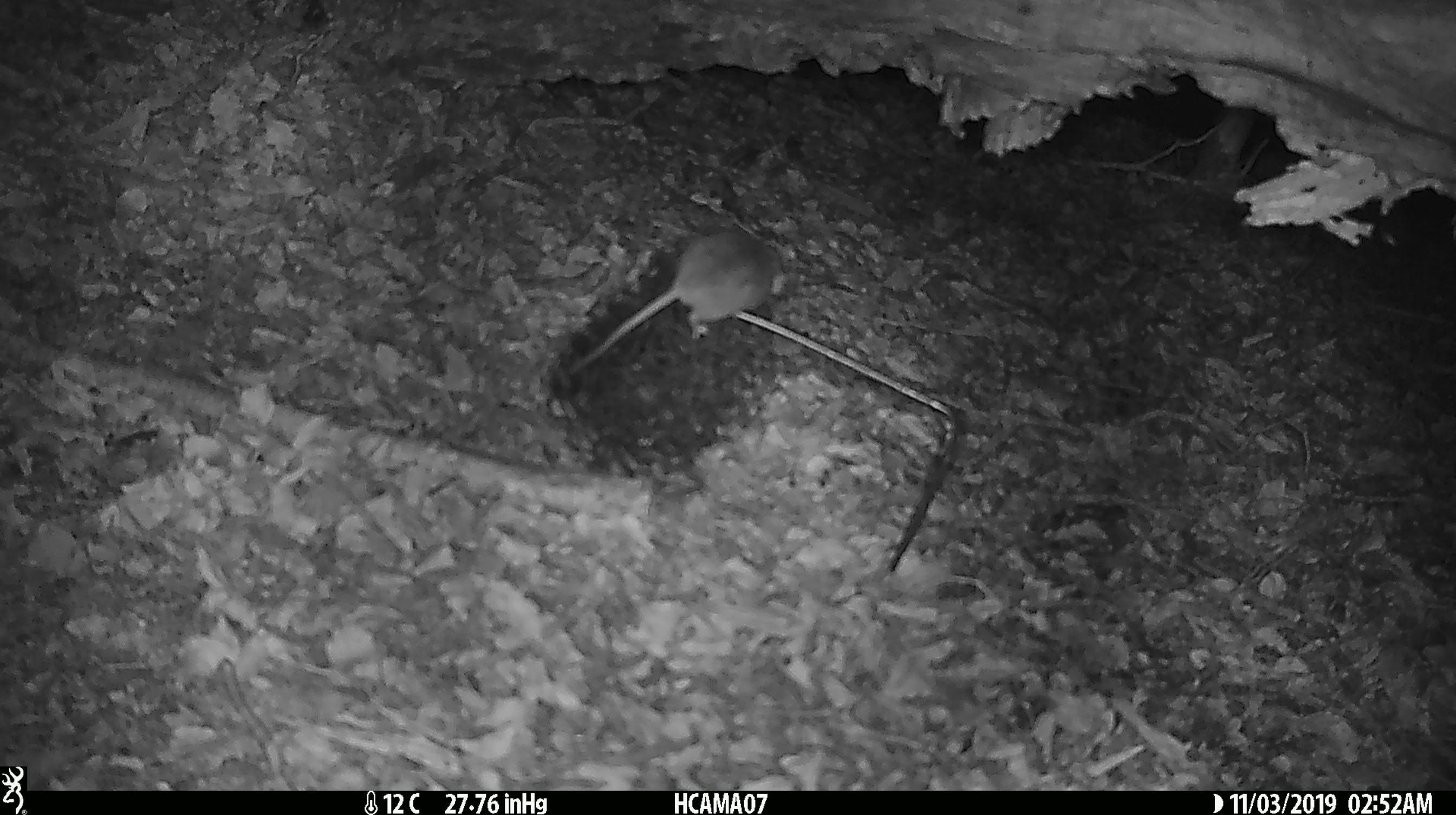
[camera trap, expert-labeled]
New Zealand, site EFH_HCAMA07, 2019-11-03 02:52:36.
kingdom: Animalia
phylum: Chordata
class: Mammalia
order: Rodentia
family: Muridae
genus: Mus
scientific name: Mus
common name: mouse